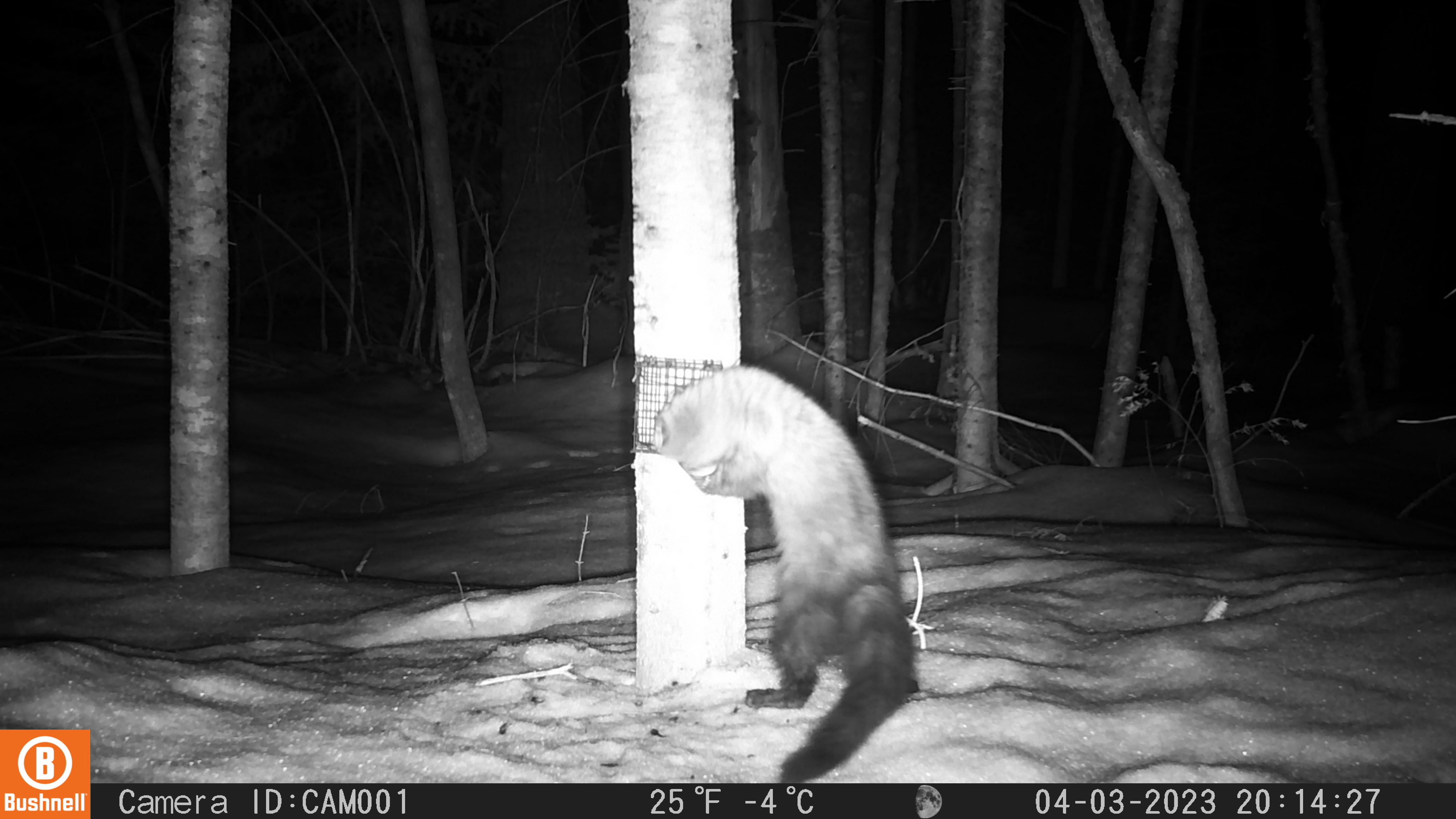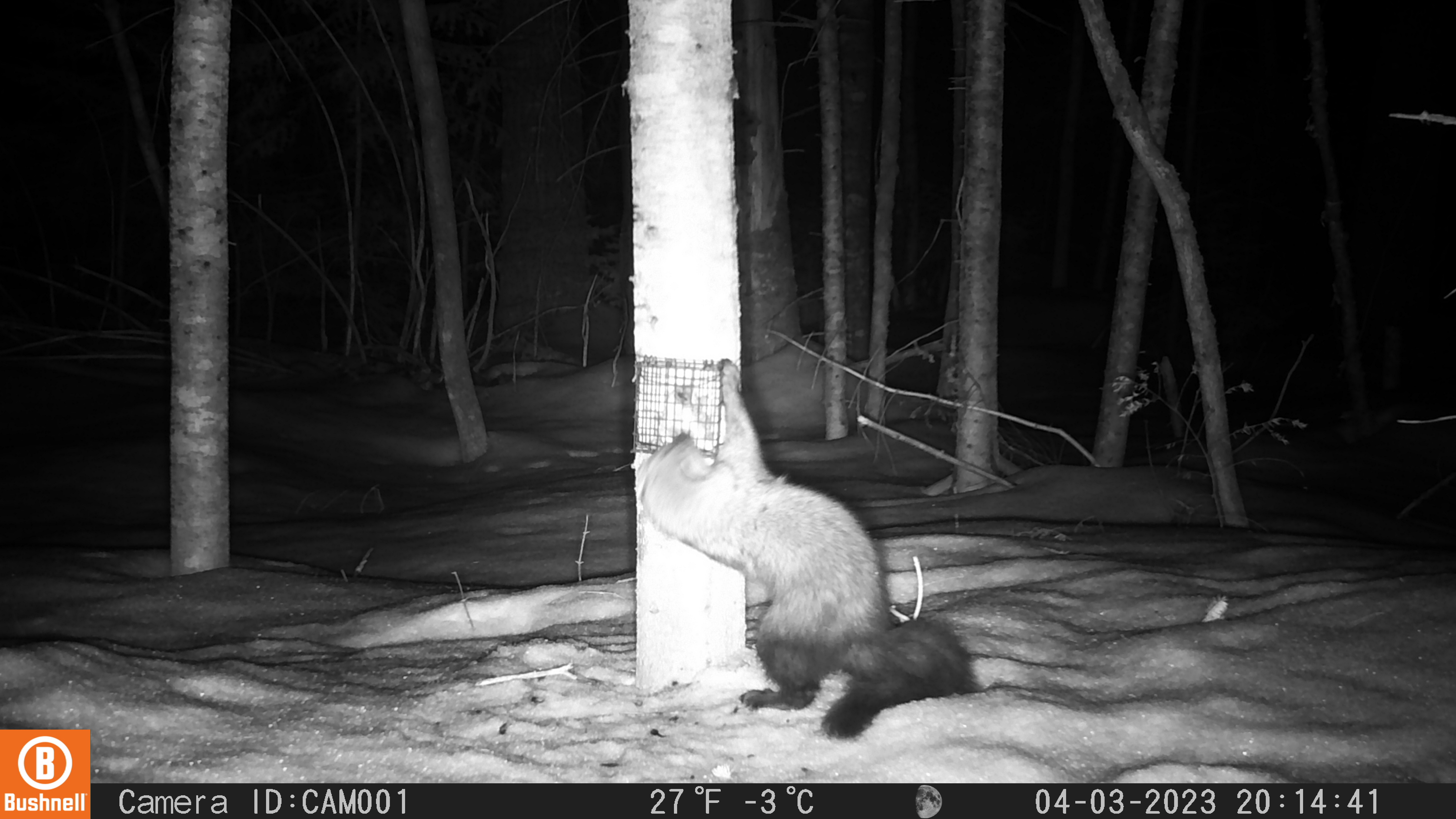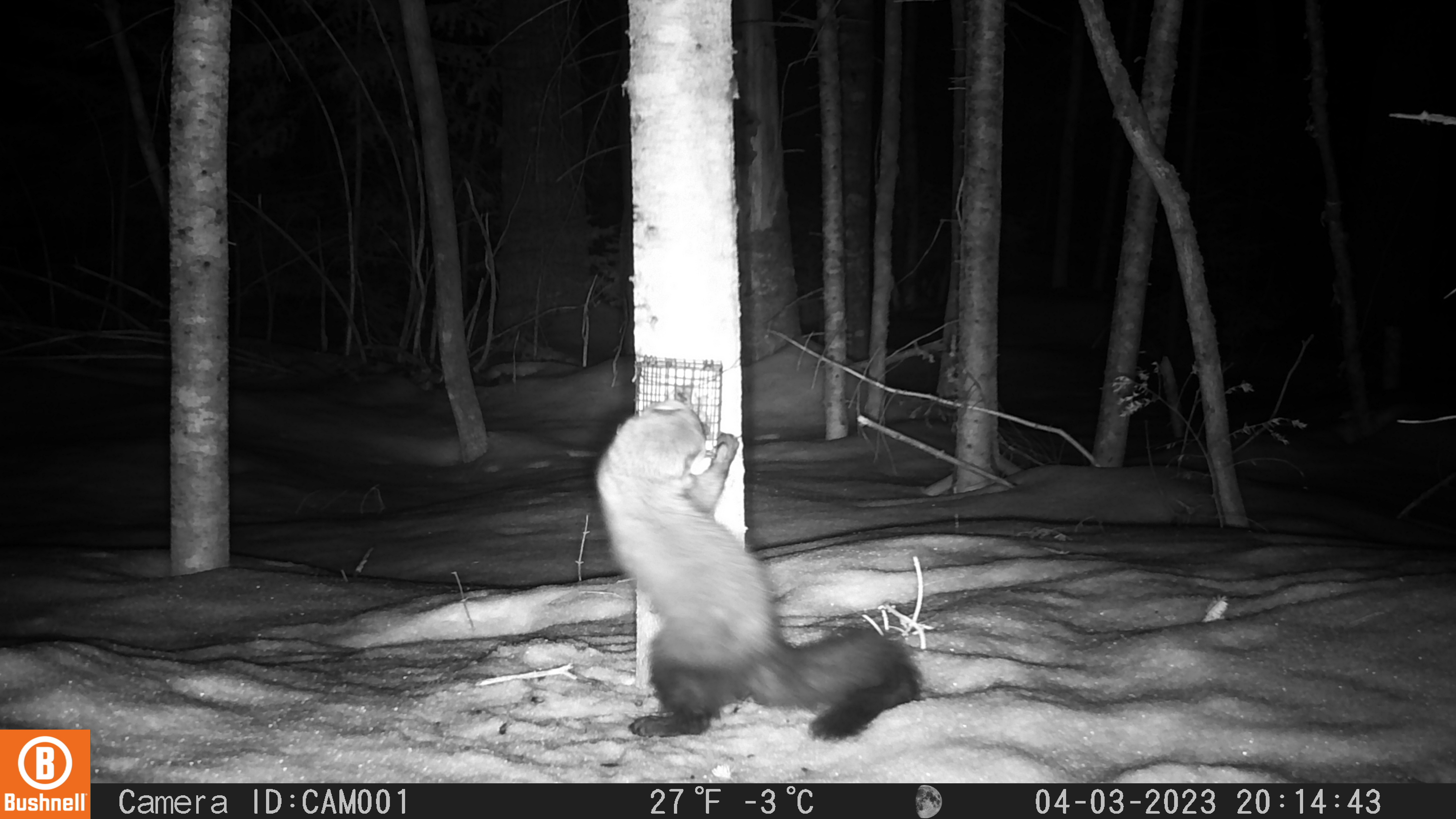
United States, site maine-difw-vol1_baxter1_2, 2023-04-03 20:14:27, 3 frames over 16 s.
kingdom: Animalia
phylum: Chordata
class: Mammalia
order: Carnivora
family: Mustelidae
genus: Pekania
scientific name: Pekania pennanti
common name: fisher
Fisher (Pekania pennanti).